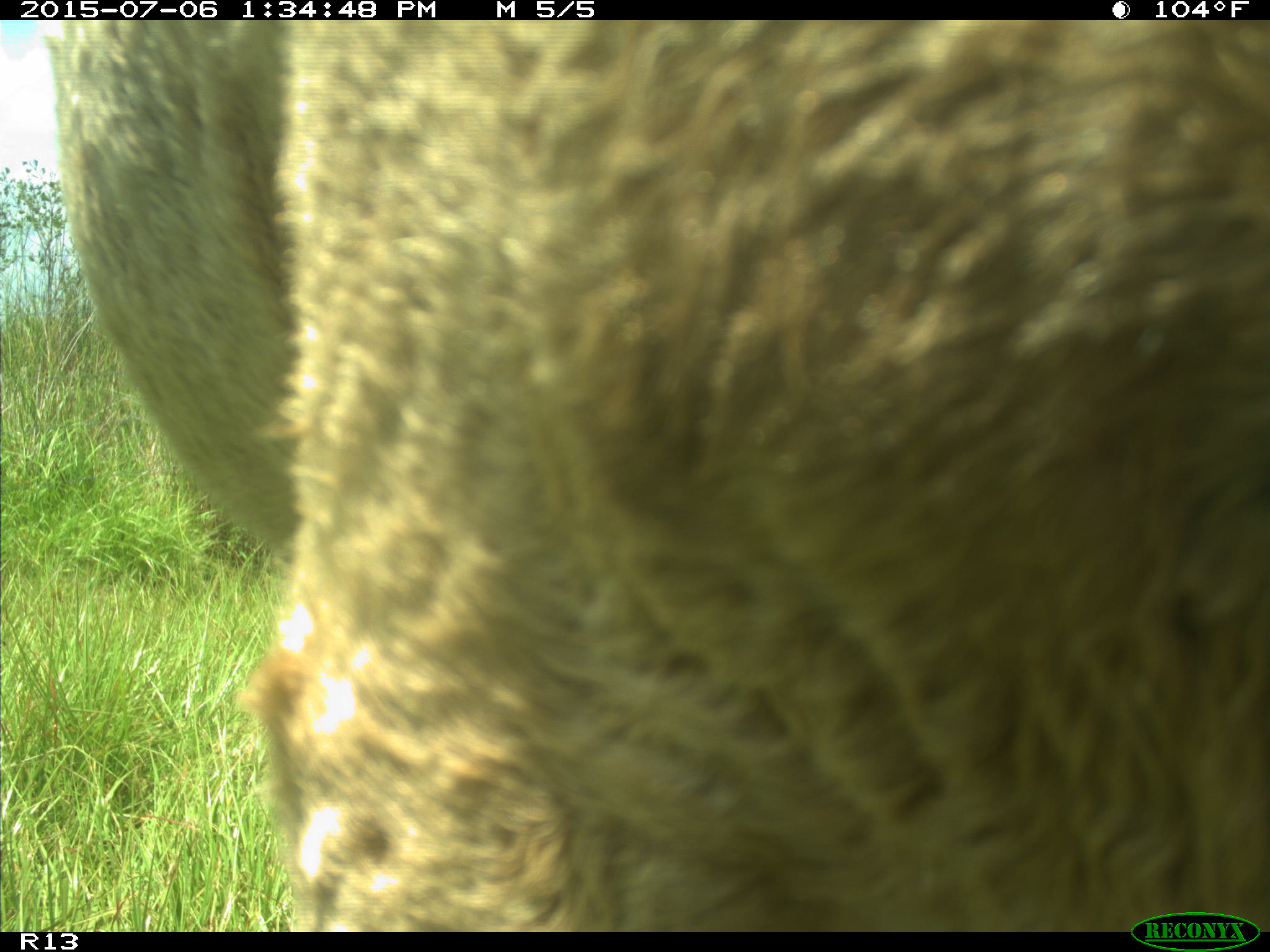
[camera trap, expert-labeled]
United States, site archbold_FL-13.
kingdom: Animalia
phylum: Chordata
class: Mammalia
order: Artiodactyla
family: Bovidae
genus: Bos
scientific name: Bos taurus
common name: domestic cow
Bos taurus (domestic cow).